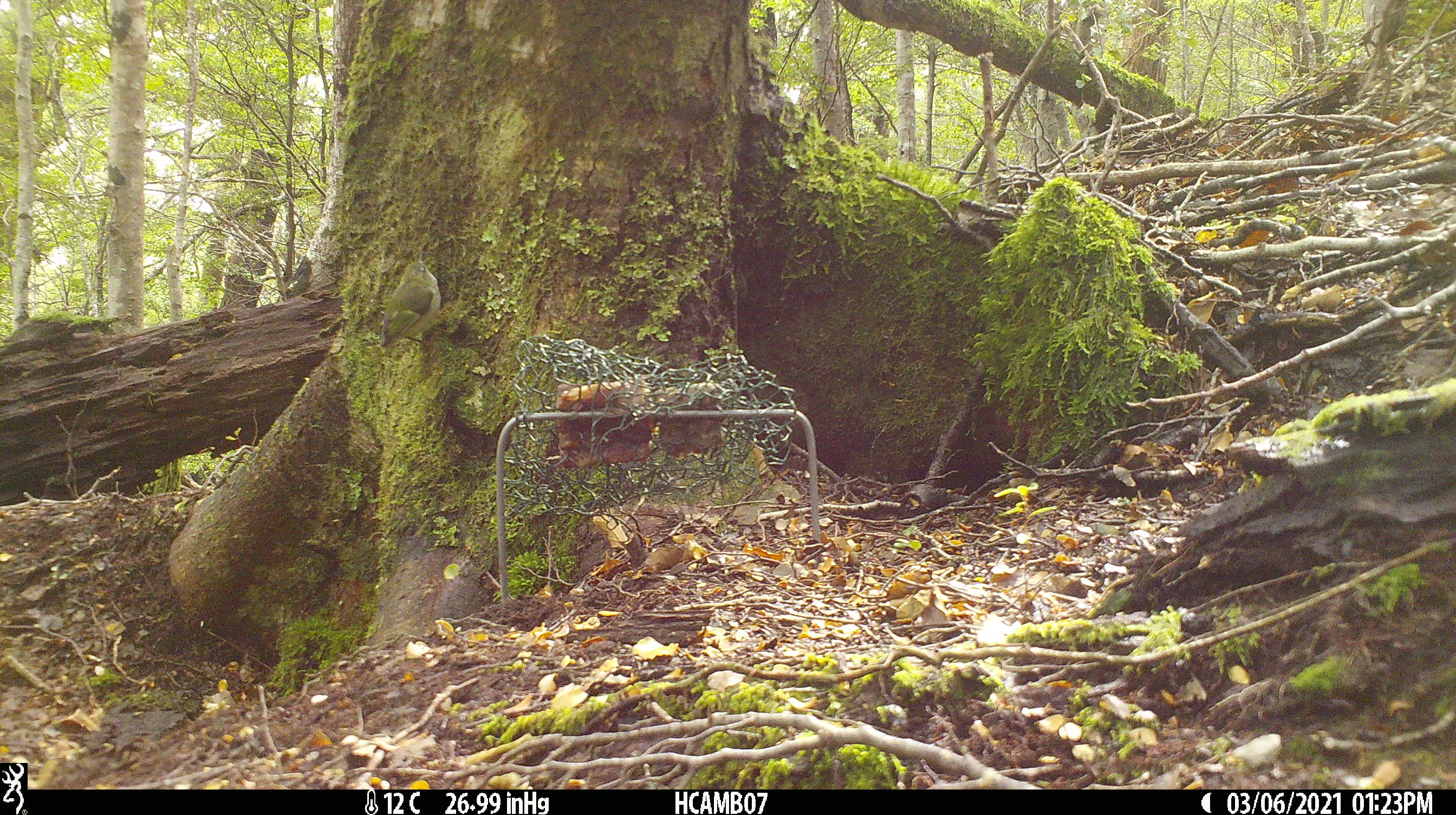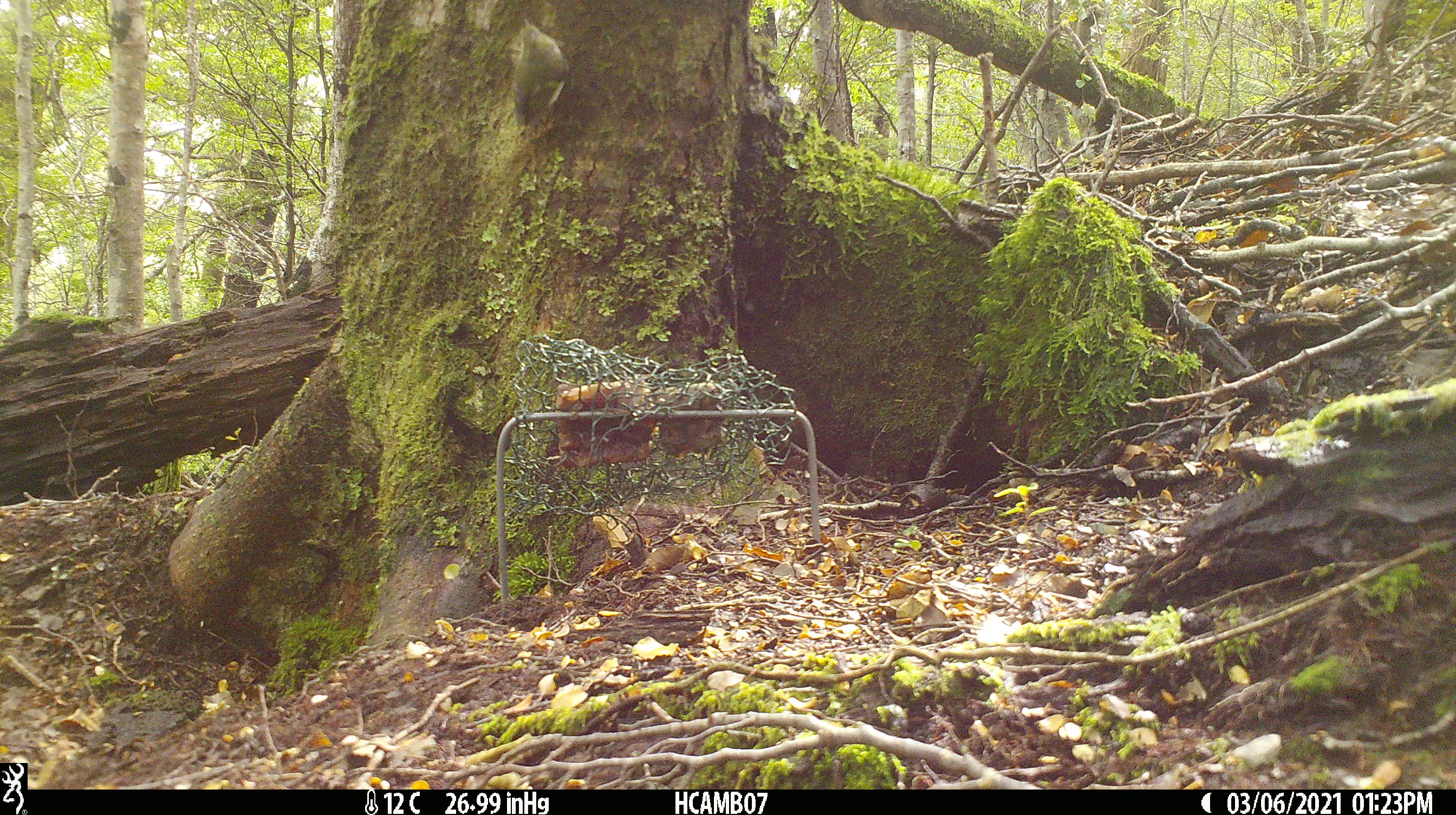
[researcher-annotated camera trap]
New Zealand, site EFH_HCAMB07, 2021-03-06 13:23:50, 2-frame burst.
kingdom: Animalia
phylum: Chordata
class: Aves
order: Passeriformes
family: Acanthisittidae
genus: Acanthisitta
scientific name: Acanthisitta chloris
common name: rifleman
Rifleman (Acanthisitta chloris).